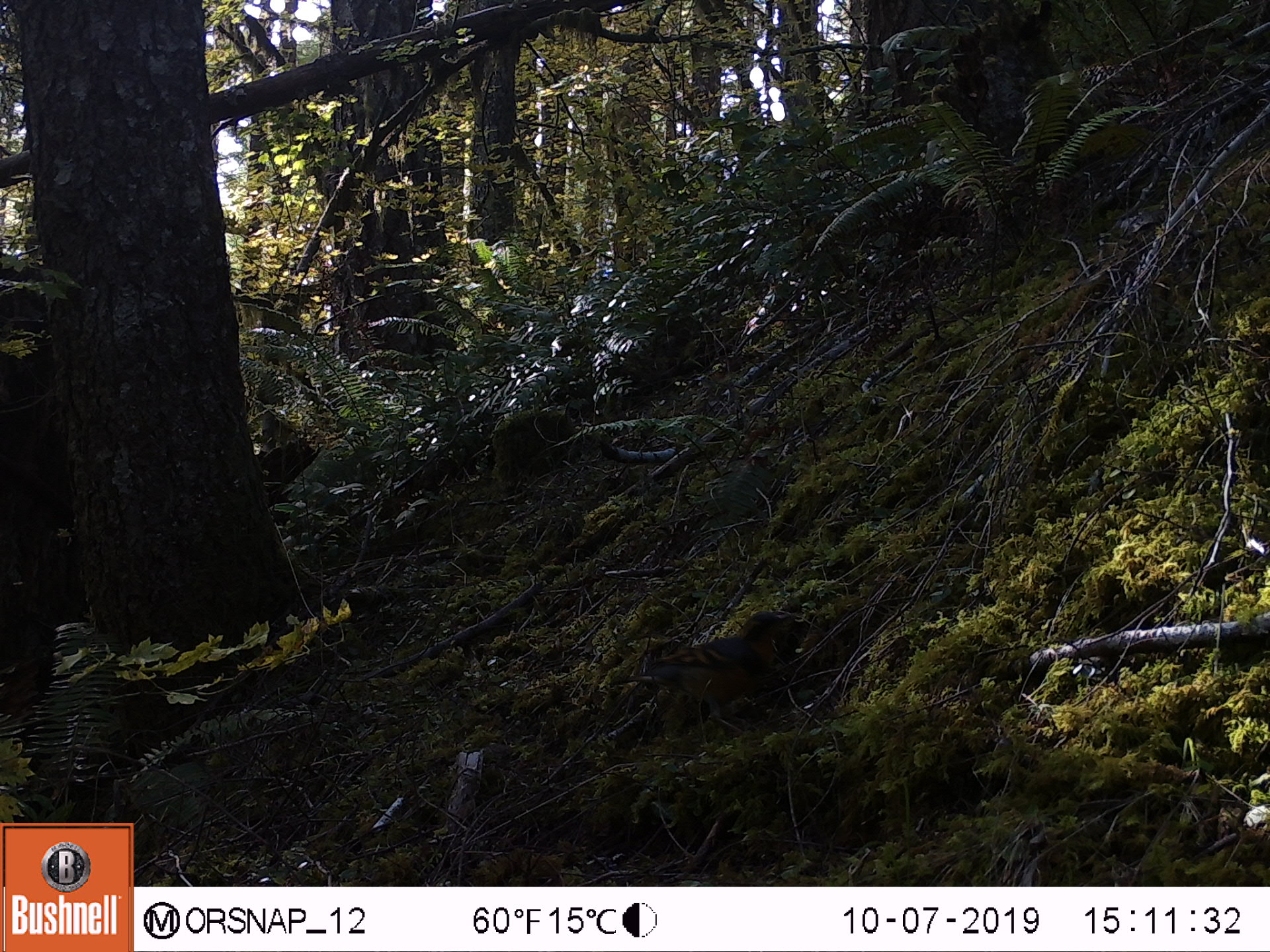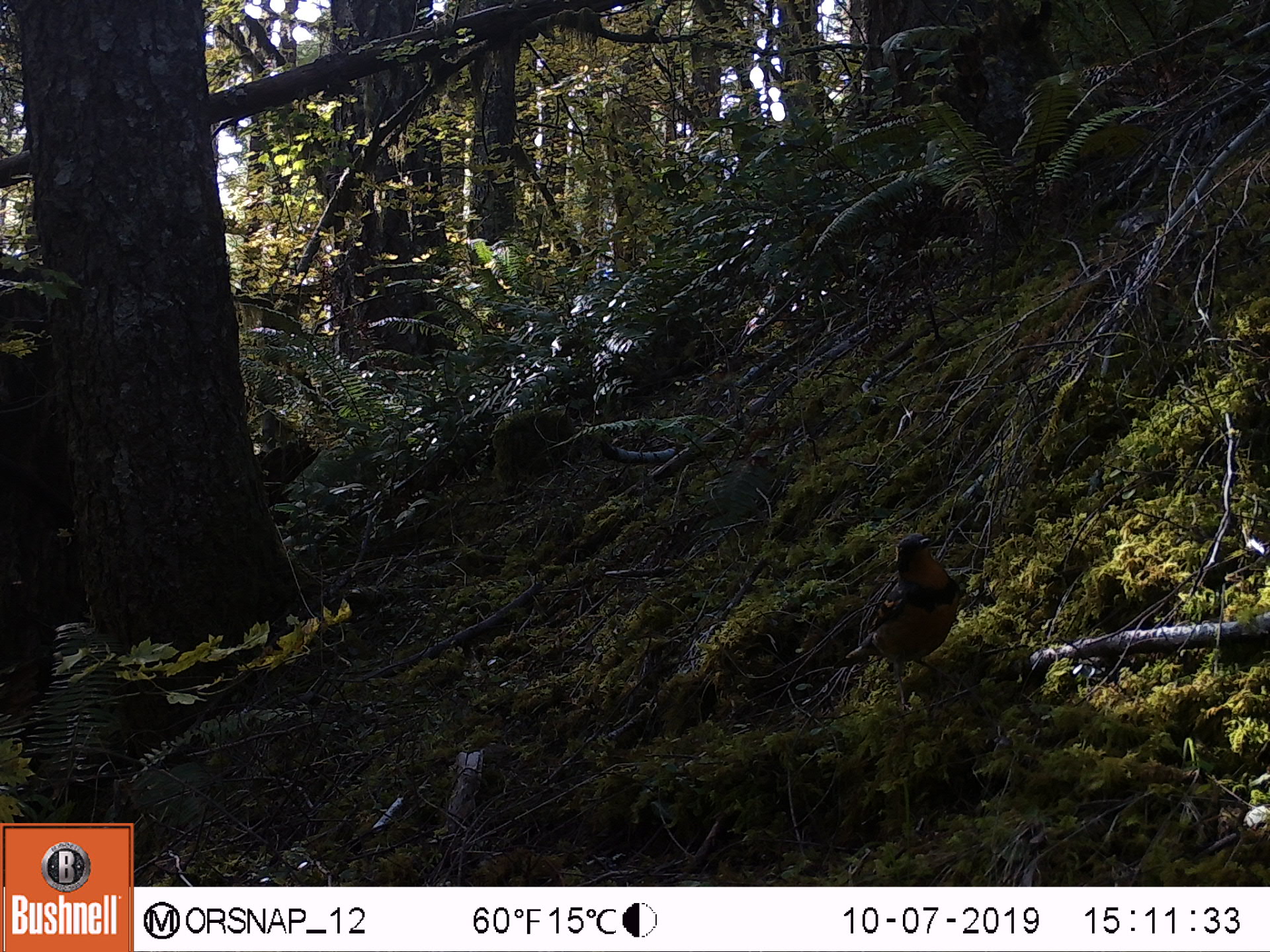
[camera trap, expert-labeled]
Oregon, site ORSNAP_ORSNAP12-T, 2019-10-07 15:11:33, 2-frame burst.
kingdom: Animalia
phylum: Chordata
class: Aves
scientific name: Aves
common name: bird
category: other bird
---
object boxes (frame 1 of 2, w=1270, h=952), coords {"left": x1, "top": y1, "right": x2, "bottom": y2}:
other bird: {"left": 637, "top": 589, "right": 826, "bottom": 732}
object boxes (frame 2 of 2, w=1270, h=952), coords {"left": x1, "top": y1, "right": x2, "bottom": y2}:
other bird: {"left": 833, "top": 519, "right": 991, "bottom": 716}